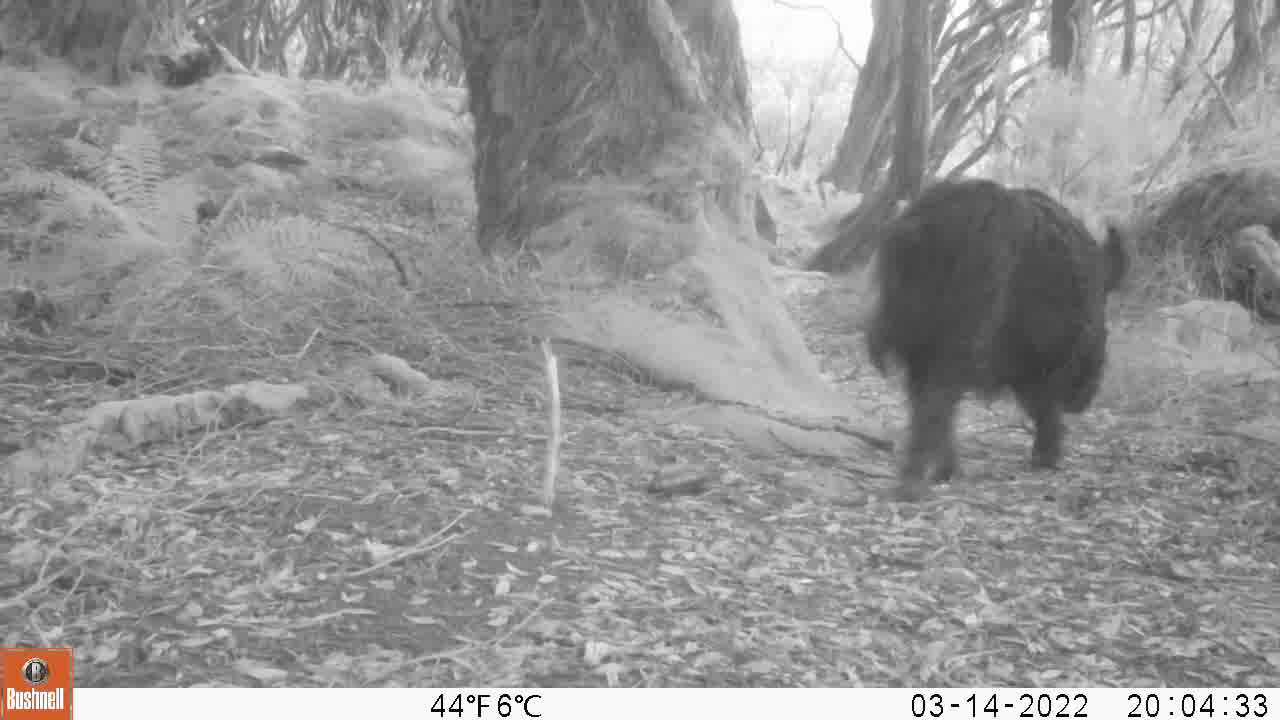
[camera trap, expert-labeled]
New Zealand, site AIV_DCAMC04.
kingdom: Animalia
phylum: Chordata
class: Mammalia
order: Artiodactyla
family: Suidae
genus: Sus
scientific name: Sus scrofa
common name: pig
Pig (Sus scrofa).